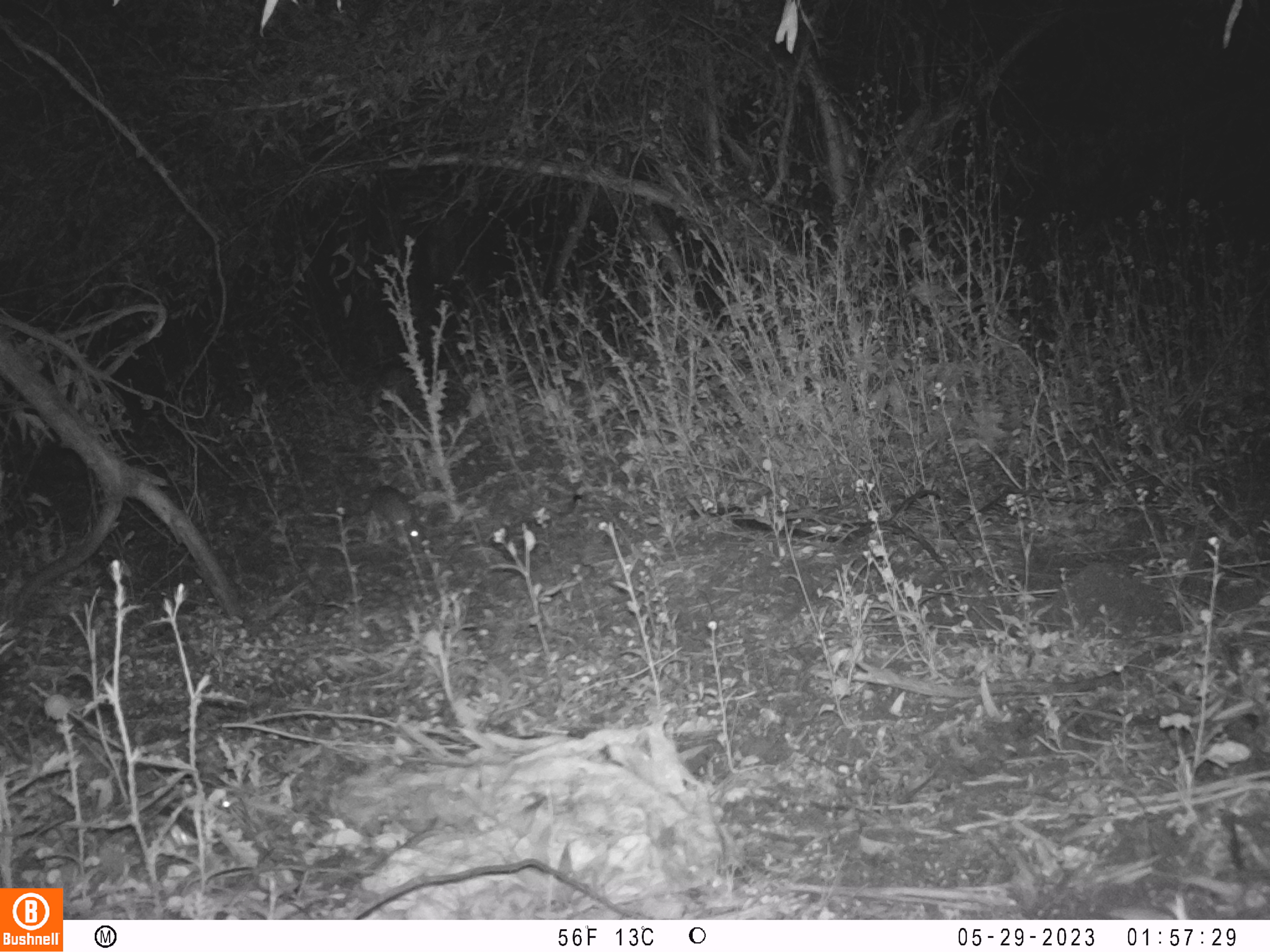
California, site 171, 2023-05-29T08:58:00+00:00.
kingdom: Animalia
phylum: Chordata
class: Mammalia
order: Lagomorpha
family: Leporidae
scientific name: Leporidae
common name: rabbit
Rabbit (Leporidae).